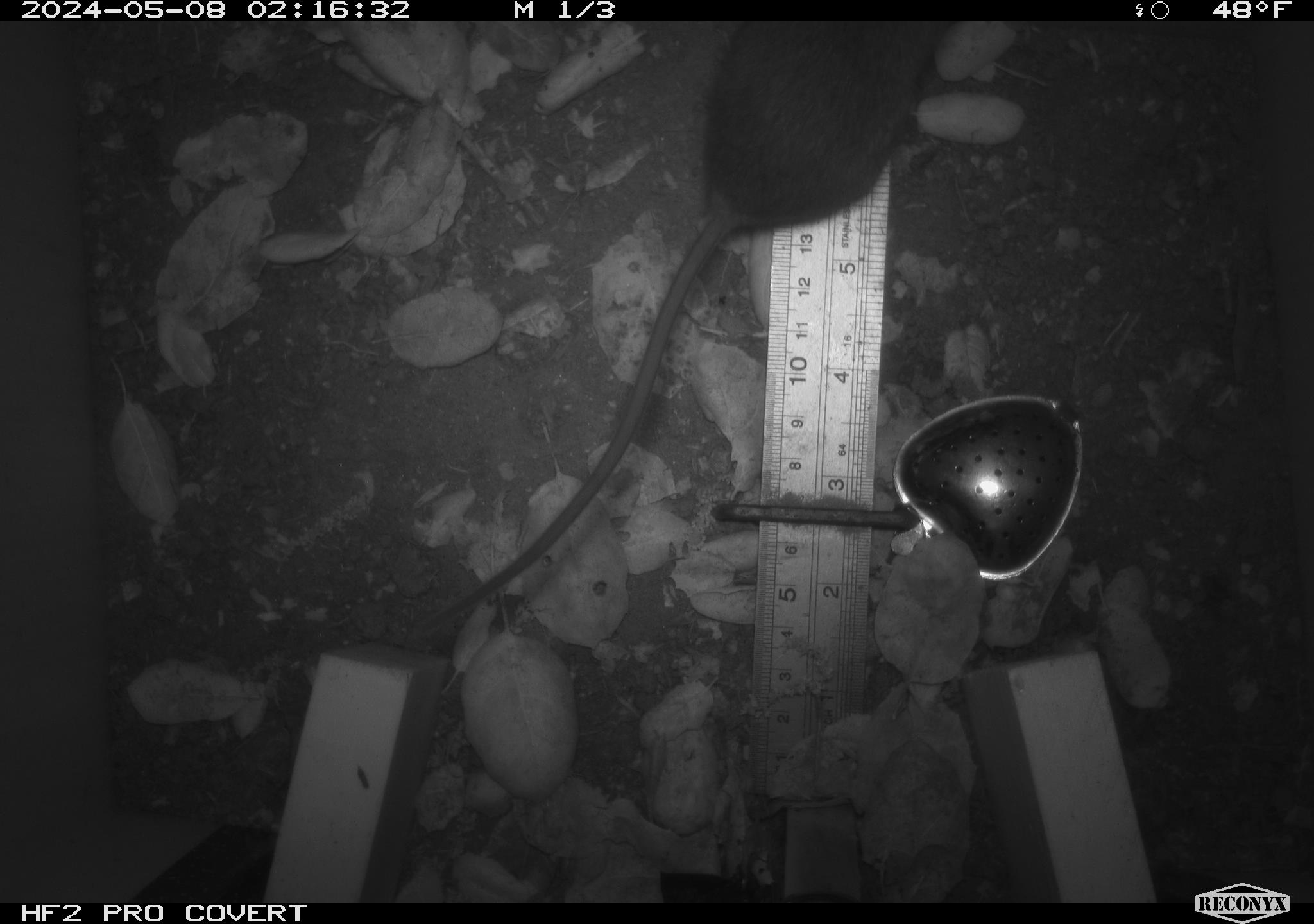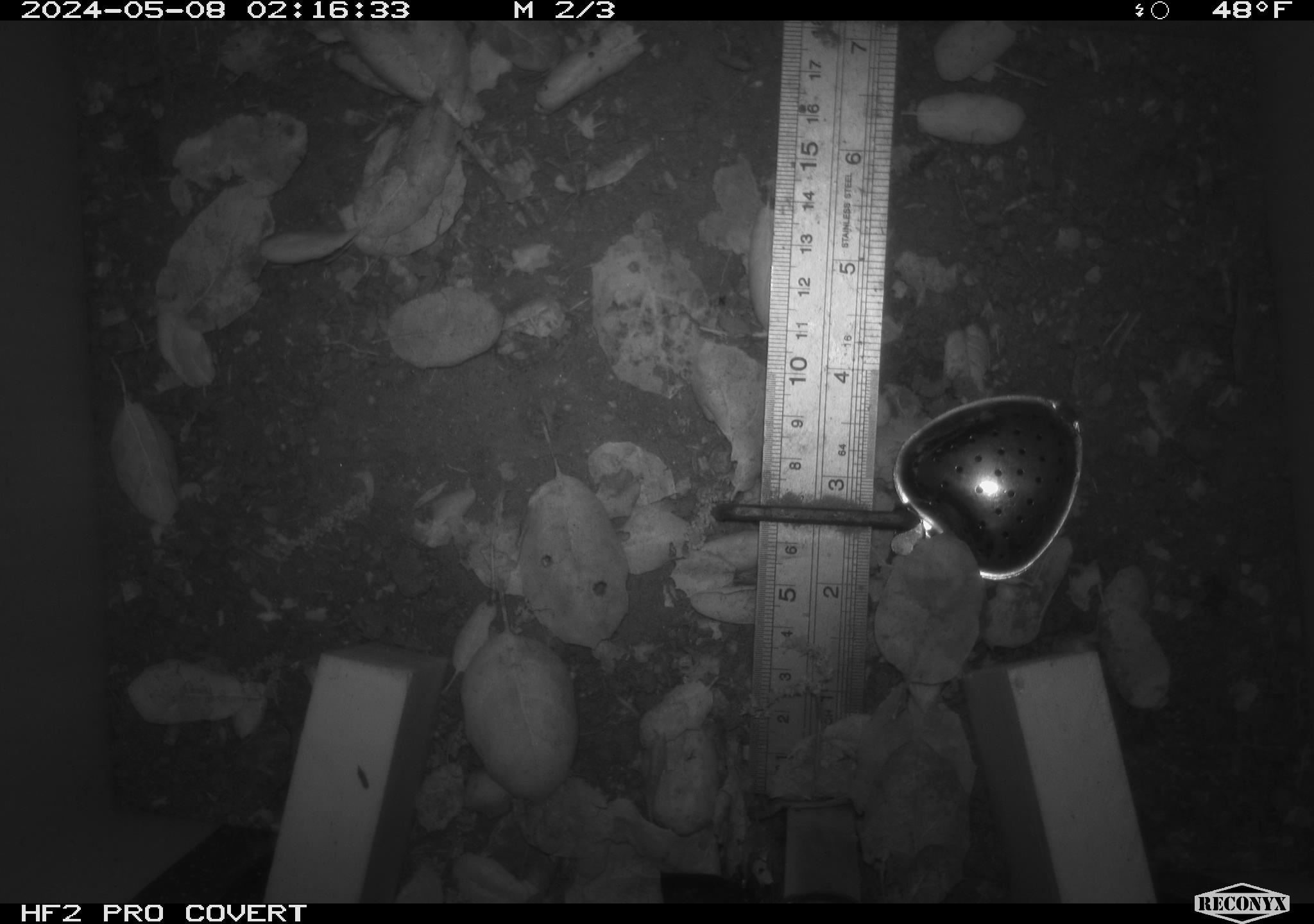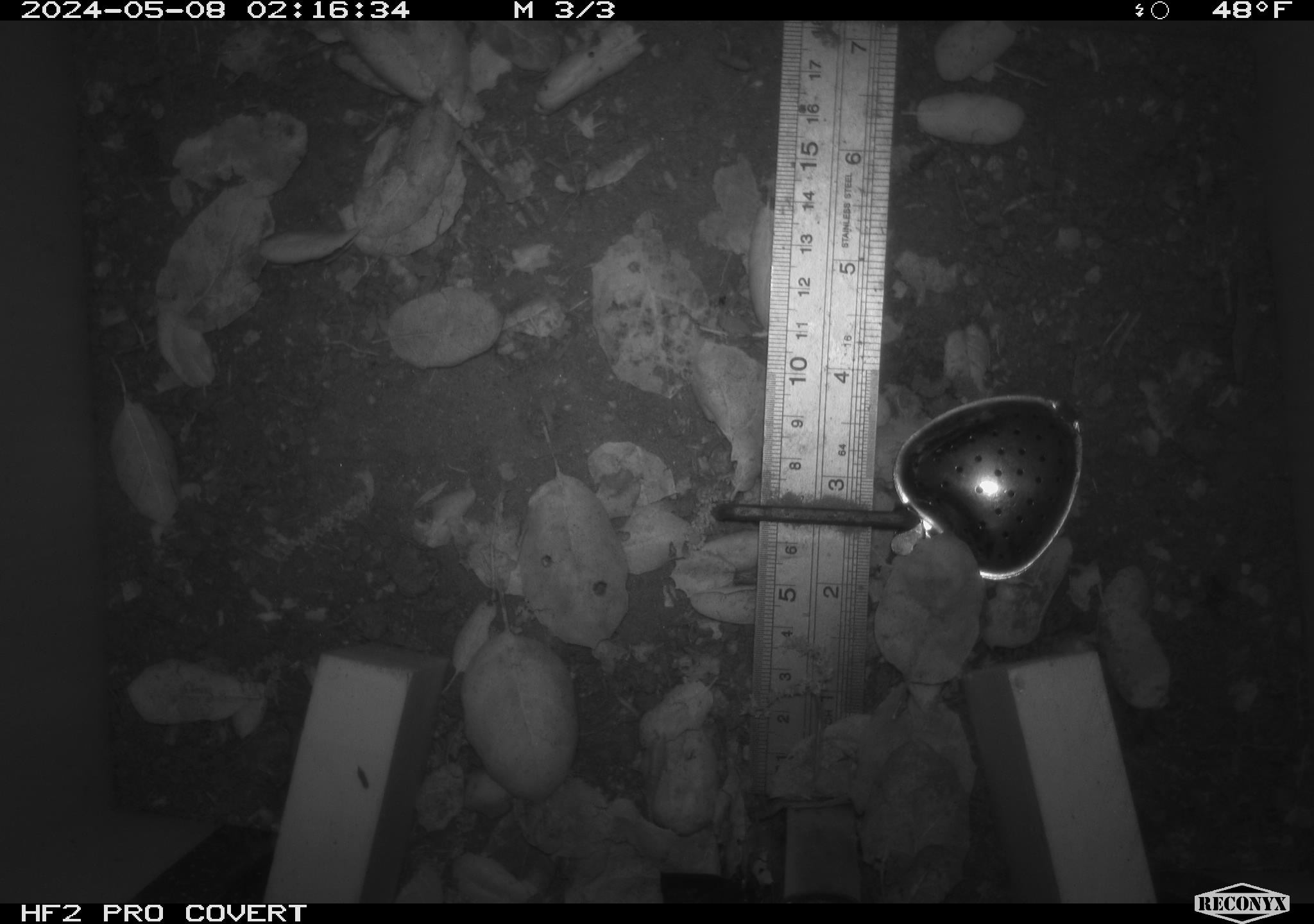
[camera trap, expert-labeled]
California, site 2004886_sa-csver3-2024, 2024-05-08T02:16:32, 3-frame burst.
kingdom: Animalia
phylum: Chordata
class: Mammalia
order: Rodentia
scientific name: Rodentia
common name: rodent